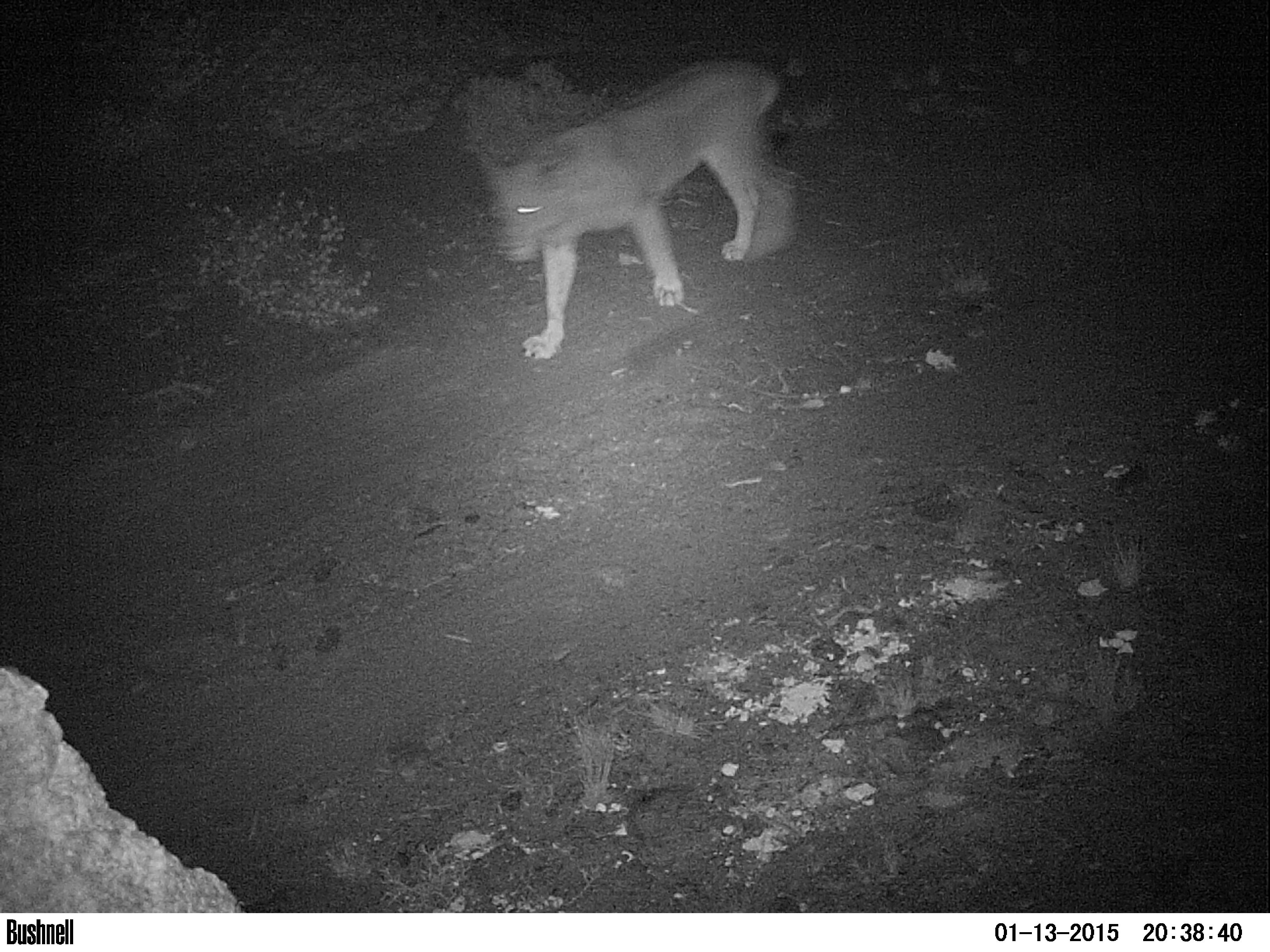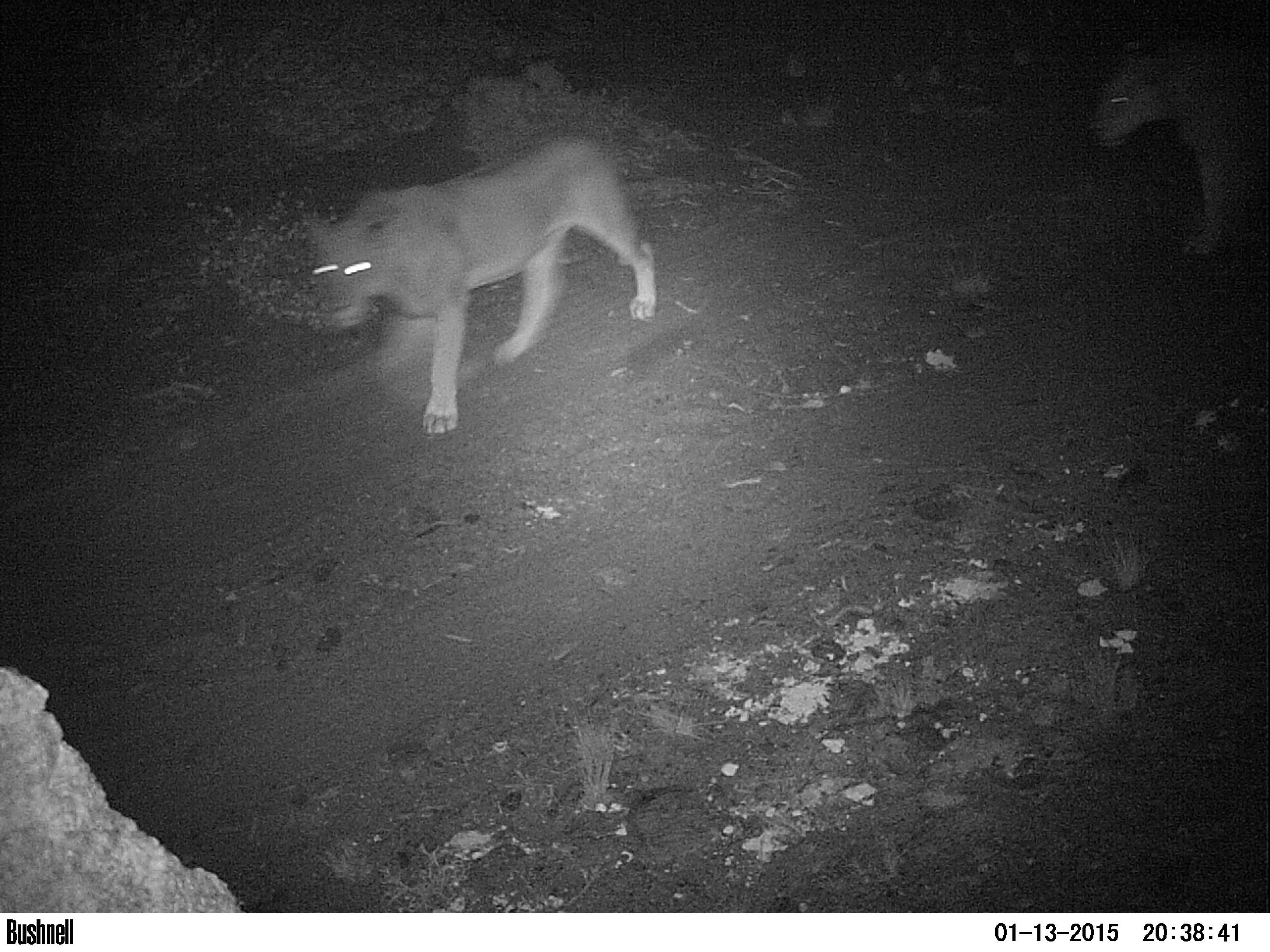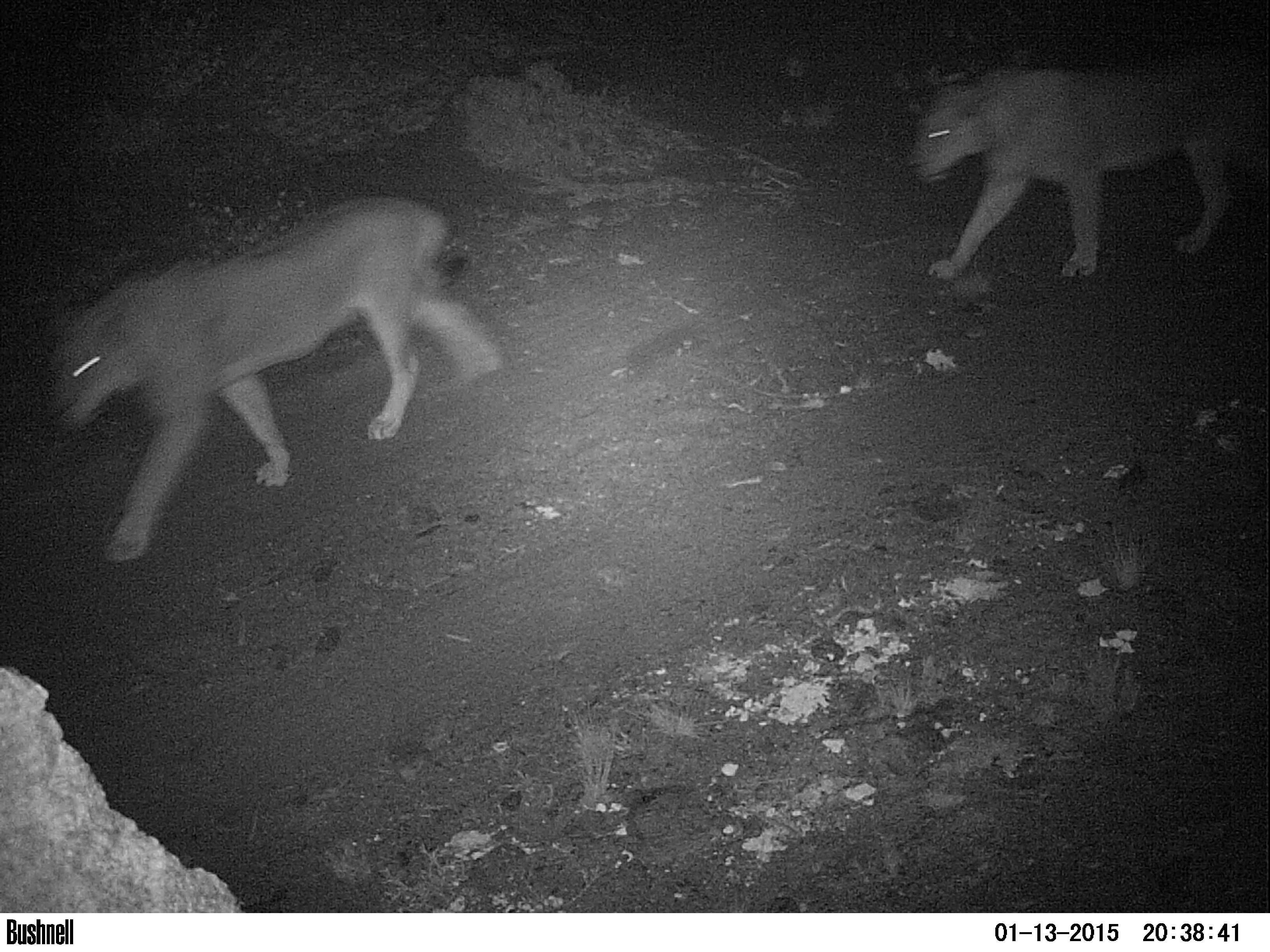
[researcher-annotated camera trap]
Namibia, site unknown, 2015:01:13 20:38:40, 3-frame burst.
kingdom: Animalia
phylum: Chordata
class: Mammalia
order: Carnivora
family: Felidae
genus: Panthera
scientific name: Panthera leo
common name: lion